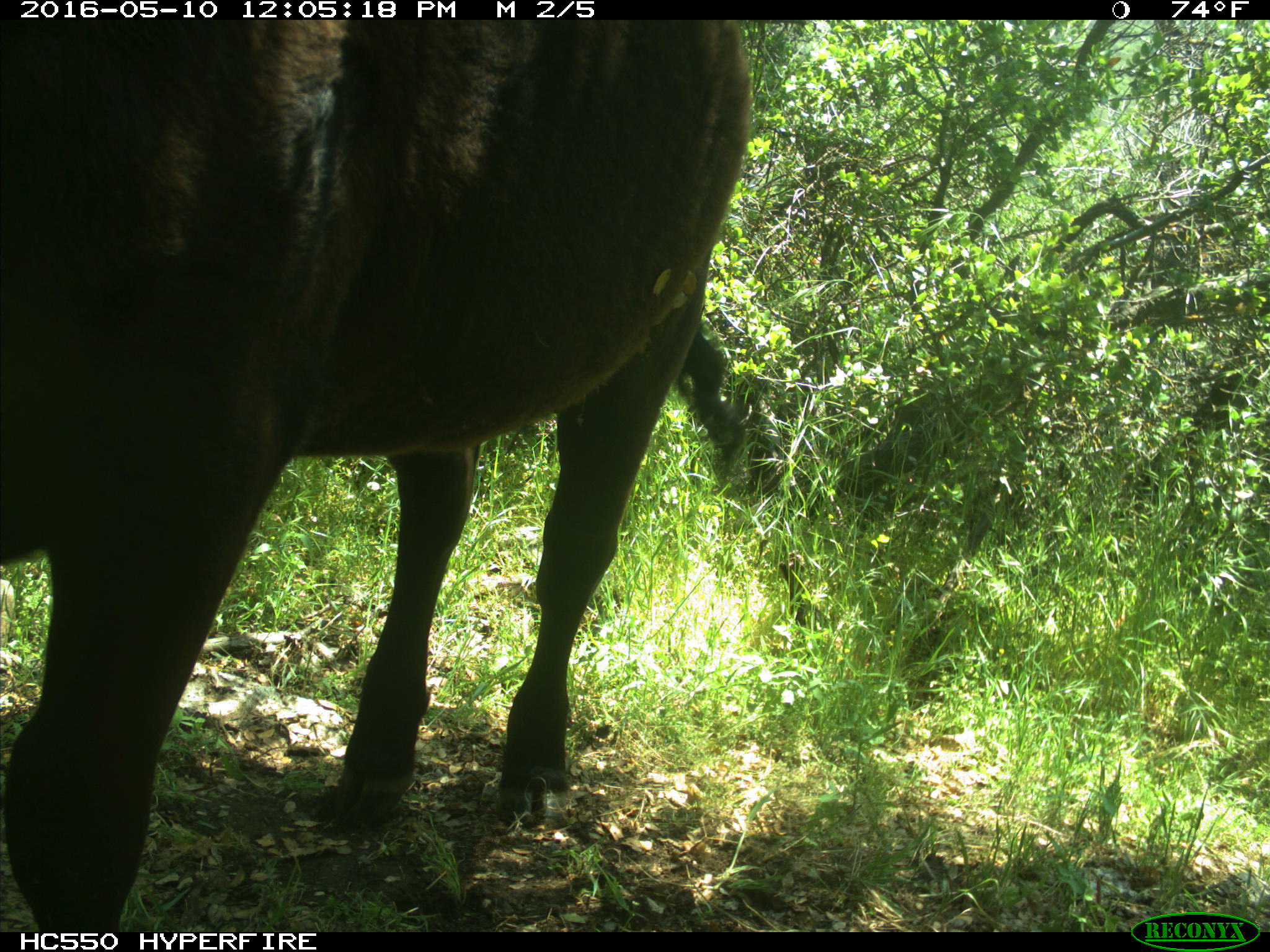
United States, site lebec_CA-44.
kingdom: Animalia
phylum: Chordata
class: Mammalia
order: Artiodactyla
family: Bovidae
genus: Bos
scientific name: Bos taurus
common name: domestic cow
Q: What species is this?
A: Bos taurus (domestic cow).